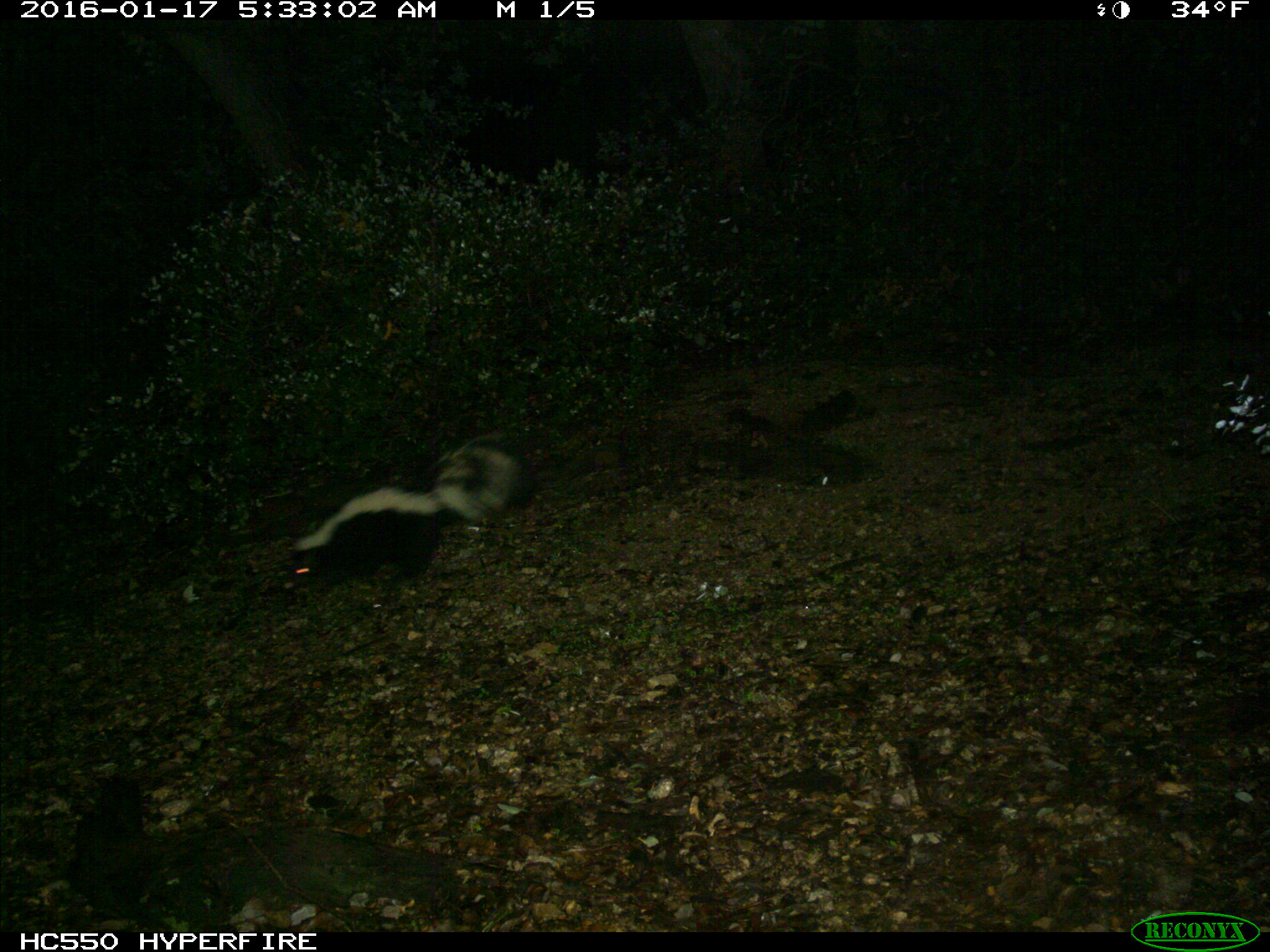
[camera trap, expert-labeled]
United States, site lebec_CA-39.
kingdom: Animalia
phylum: Chordata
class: Mammalia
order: Carnivora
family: Mephitidae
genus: Mephitis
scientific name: Mephitis mephitis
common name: striped skunk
Mephitis mephitis (striped skunk).